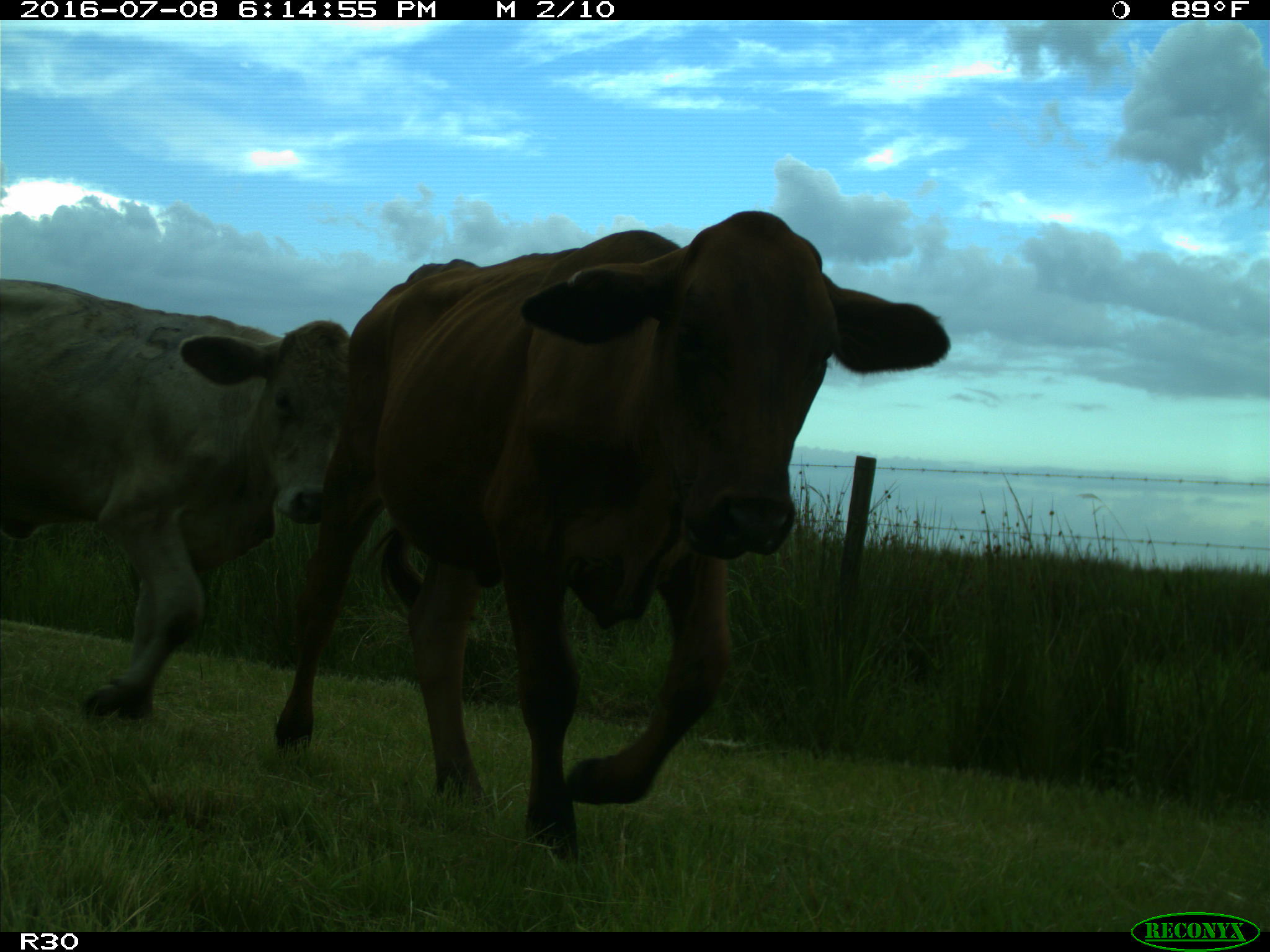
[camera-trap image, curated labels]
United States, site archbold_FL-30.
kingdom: Animalia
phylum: Chordata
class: Mammalia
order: Artiodactyla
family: Bovidae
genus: Bos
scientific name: Bos taurus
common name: domestic cow